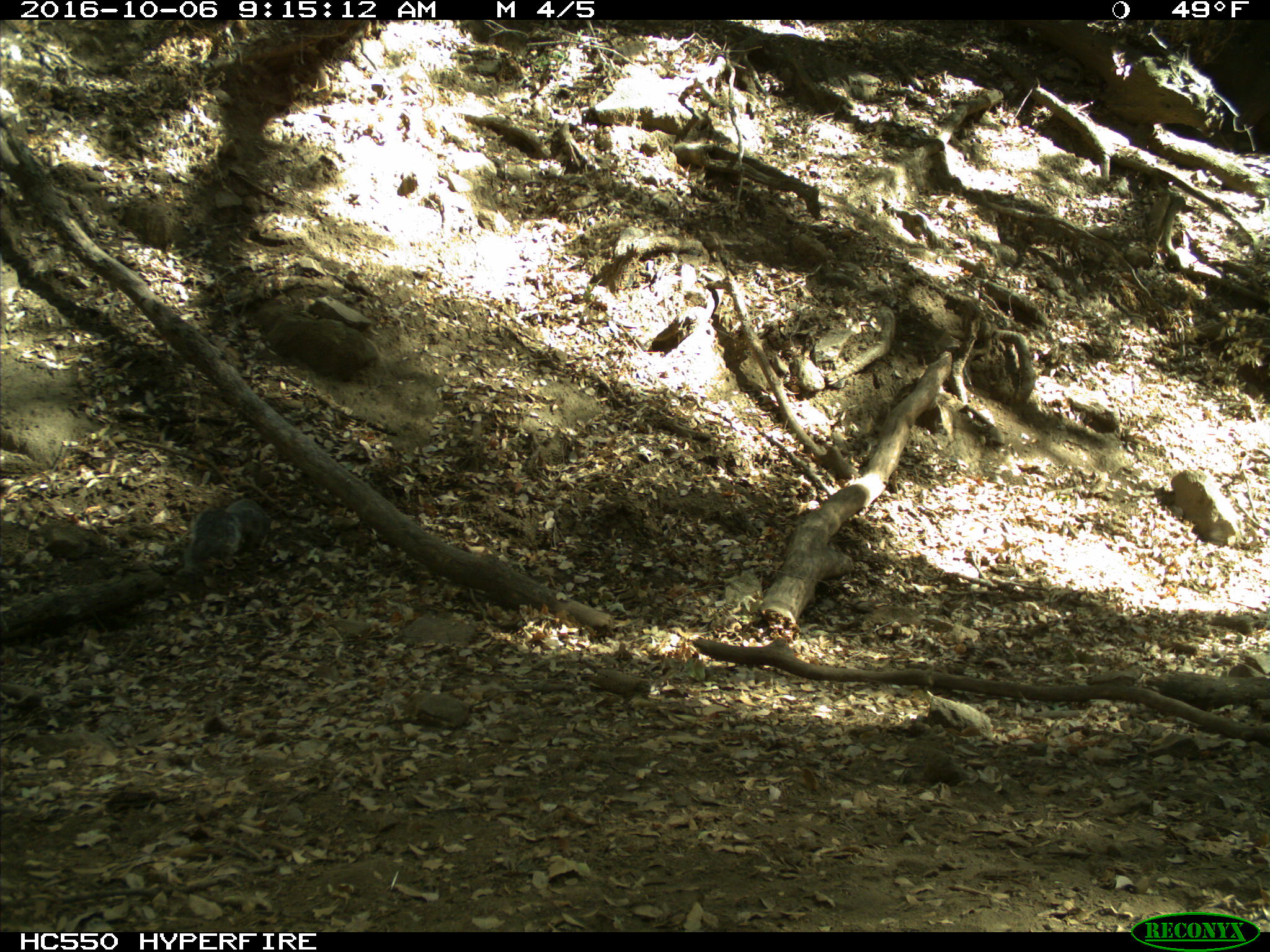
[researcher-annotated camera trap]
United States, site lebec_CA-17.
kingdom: Animalia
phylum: Chordata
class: Mammalia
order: Rodentia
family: Sciuridae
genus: Sciurus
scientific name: Sciurus carolinensis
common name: eastern gray squirrel